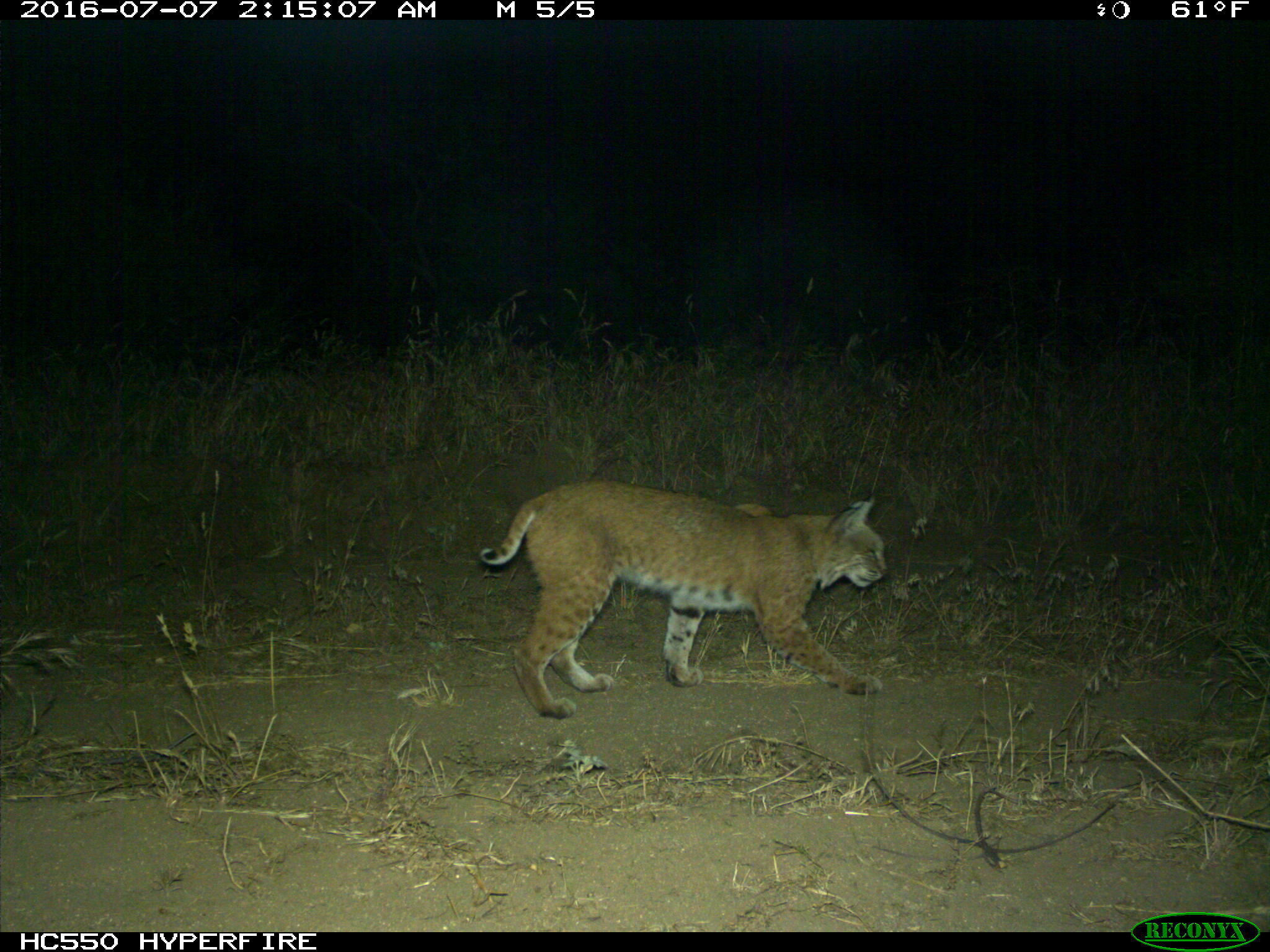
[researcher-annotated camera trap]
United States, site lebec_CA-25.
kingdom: Animalia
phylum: Chordata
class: Mammalia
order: Carnivora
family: Felidae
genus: Lynx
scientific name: Lynx rufus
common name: bobcat